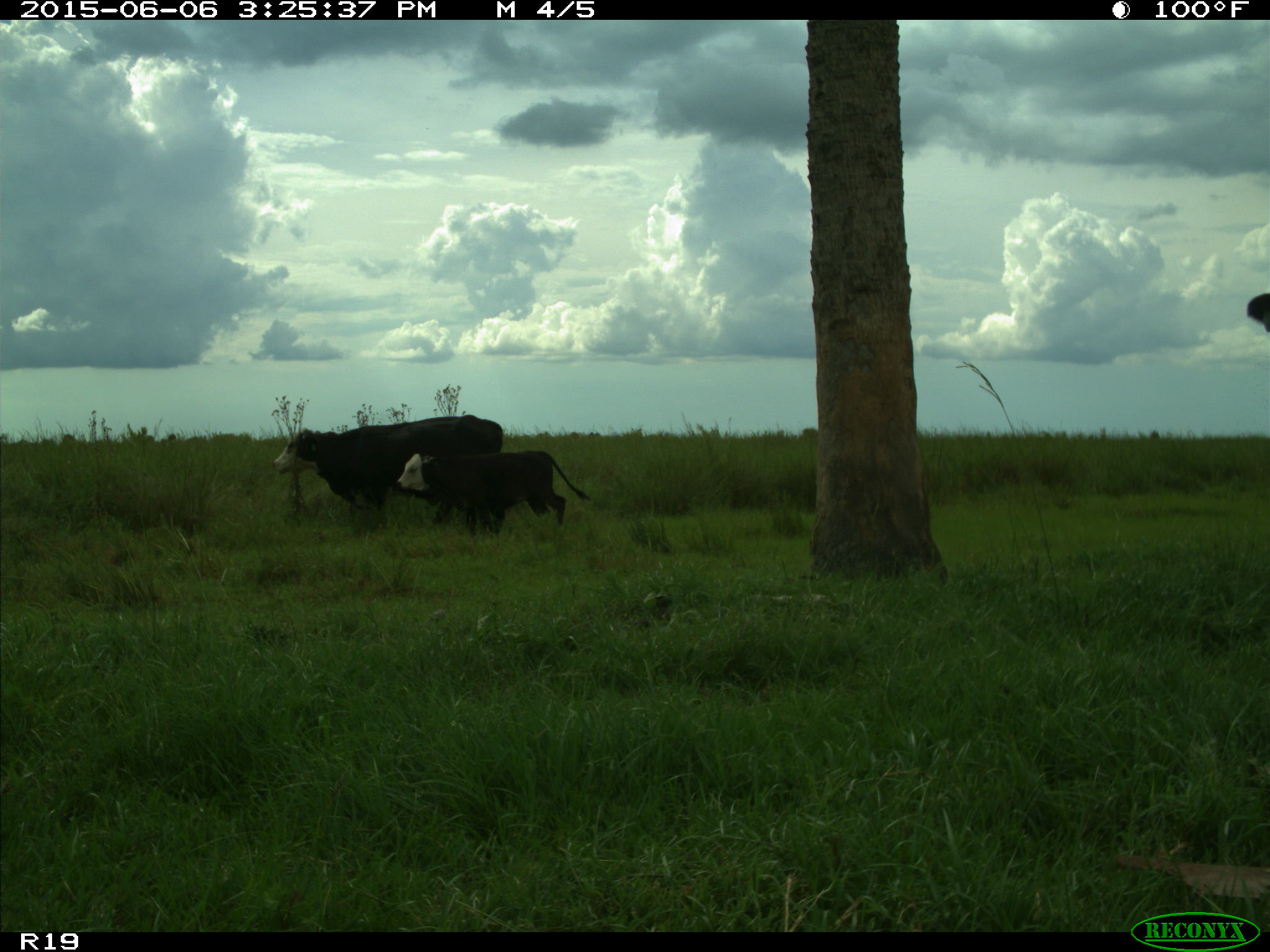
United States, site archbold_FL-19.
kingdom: Animalia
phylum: Chordata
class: Mammalia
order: Artiodactyla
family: Bovidae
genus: Bos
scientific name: Bos taurus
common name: domestic cow